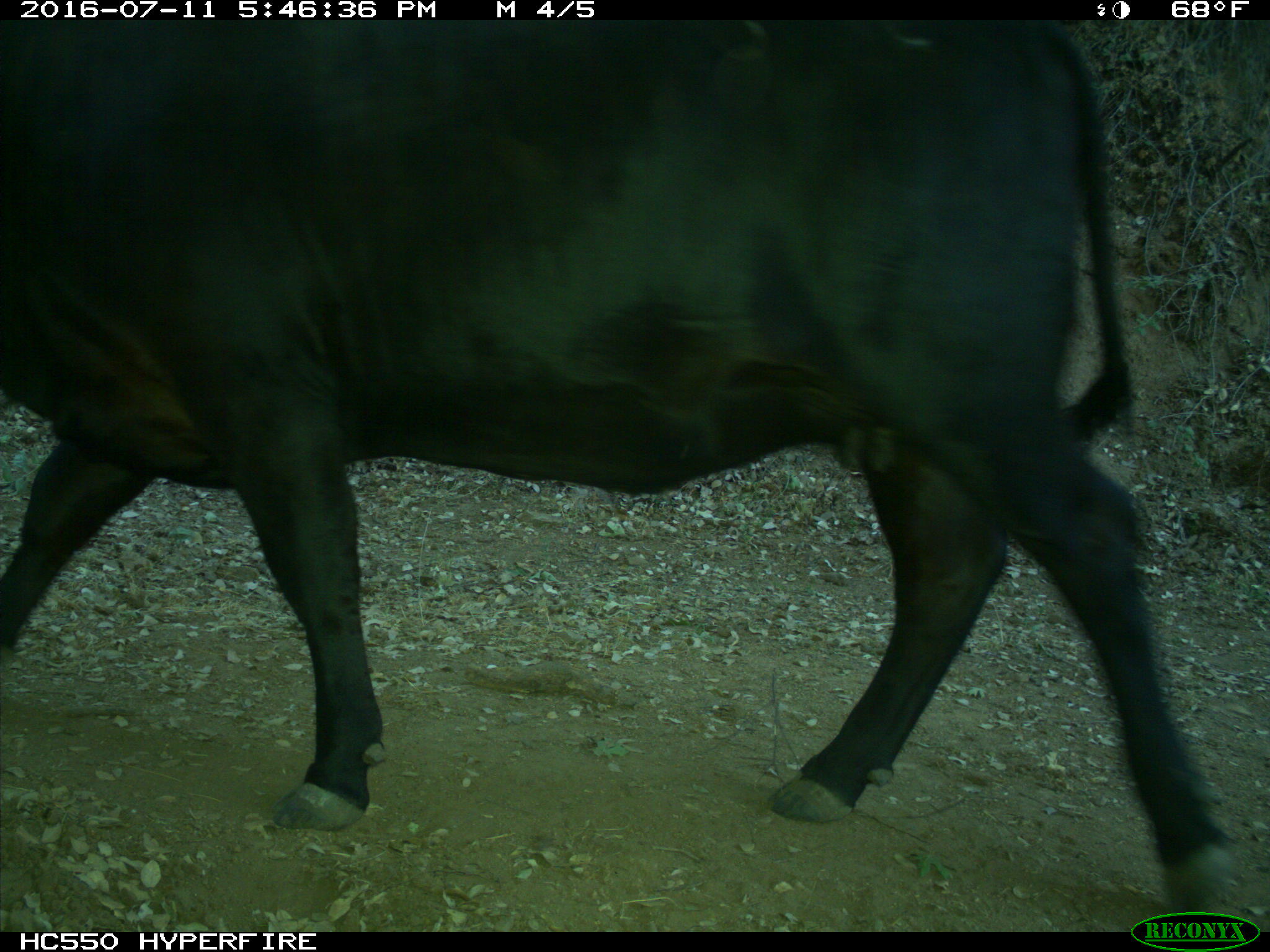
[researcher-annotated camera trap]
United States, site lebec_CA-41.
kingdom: Animalia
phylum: Chordata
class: Mammalia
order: Artiodactyla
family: Bovidae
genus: Bos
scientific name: Bos taurus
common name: domestic cow